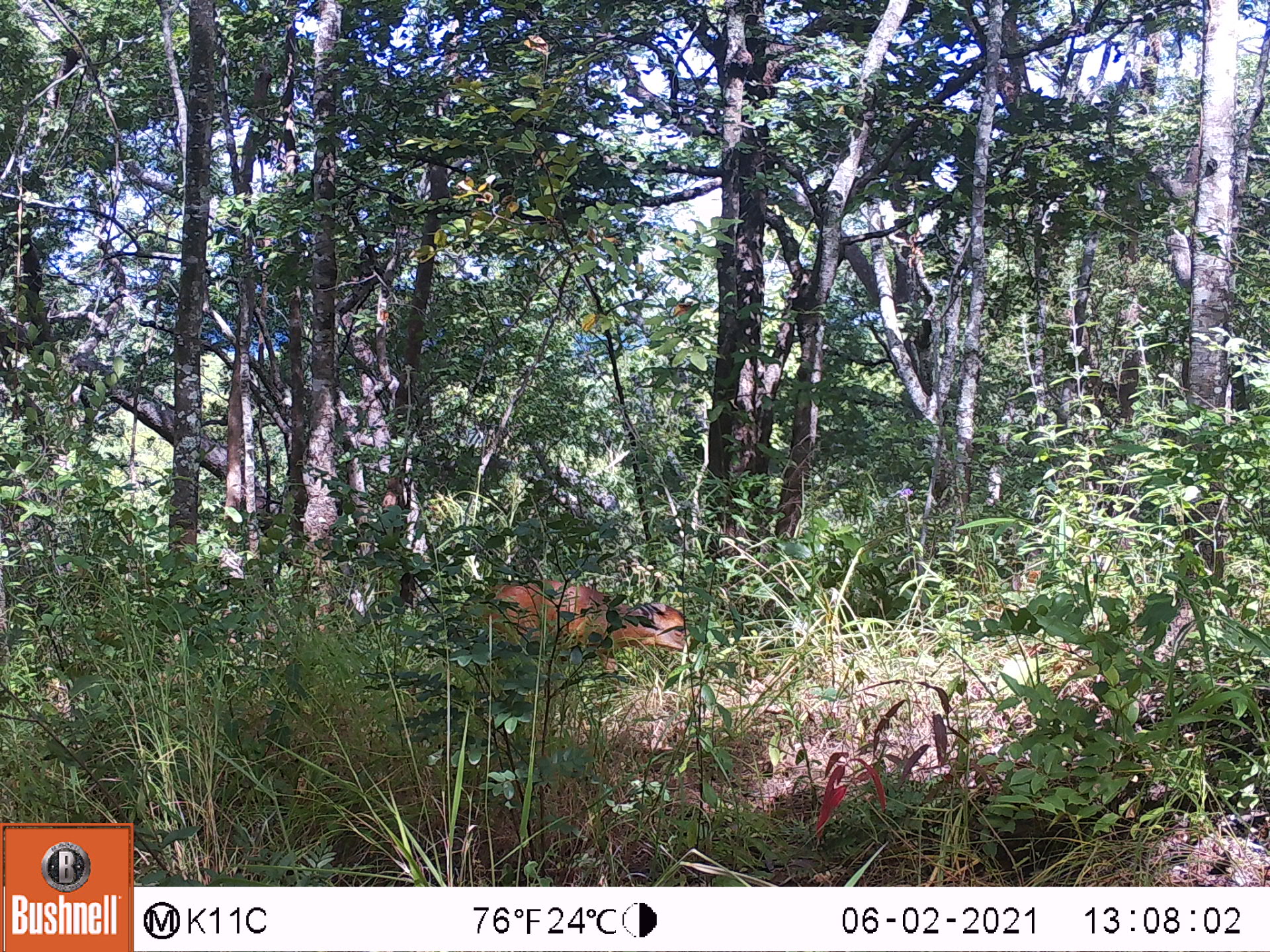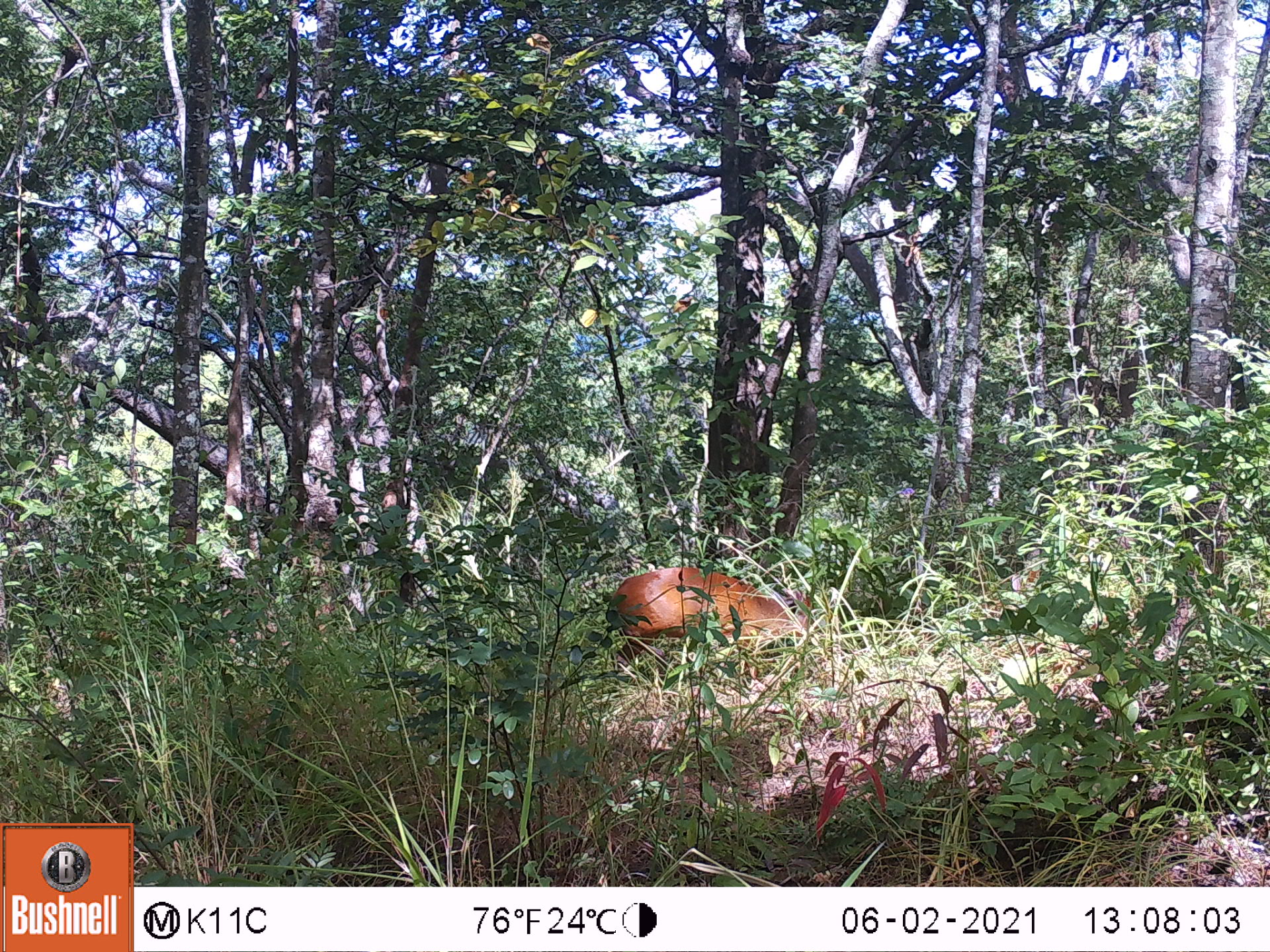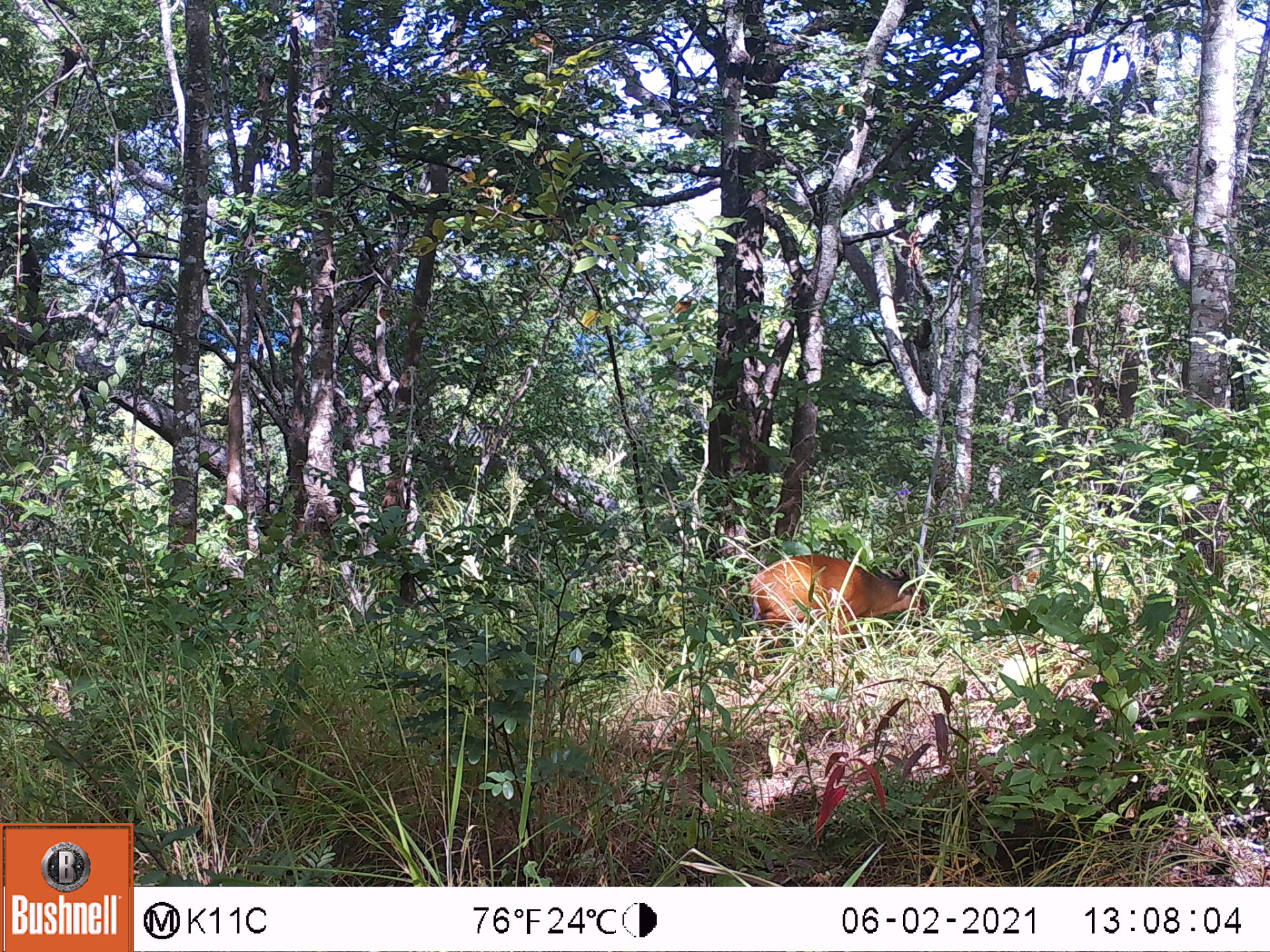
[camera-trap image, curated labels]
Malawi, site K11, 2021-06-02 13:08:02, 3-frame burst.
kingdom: Animalia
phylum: Chordata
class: Mammalia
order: Artiodactyla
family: Bovidae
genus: Cephalophorus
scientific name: Cephalophorus natalensis natalensis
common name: red duiker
Red duiker (Cephalophorus natalensis natalensis), count 1.